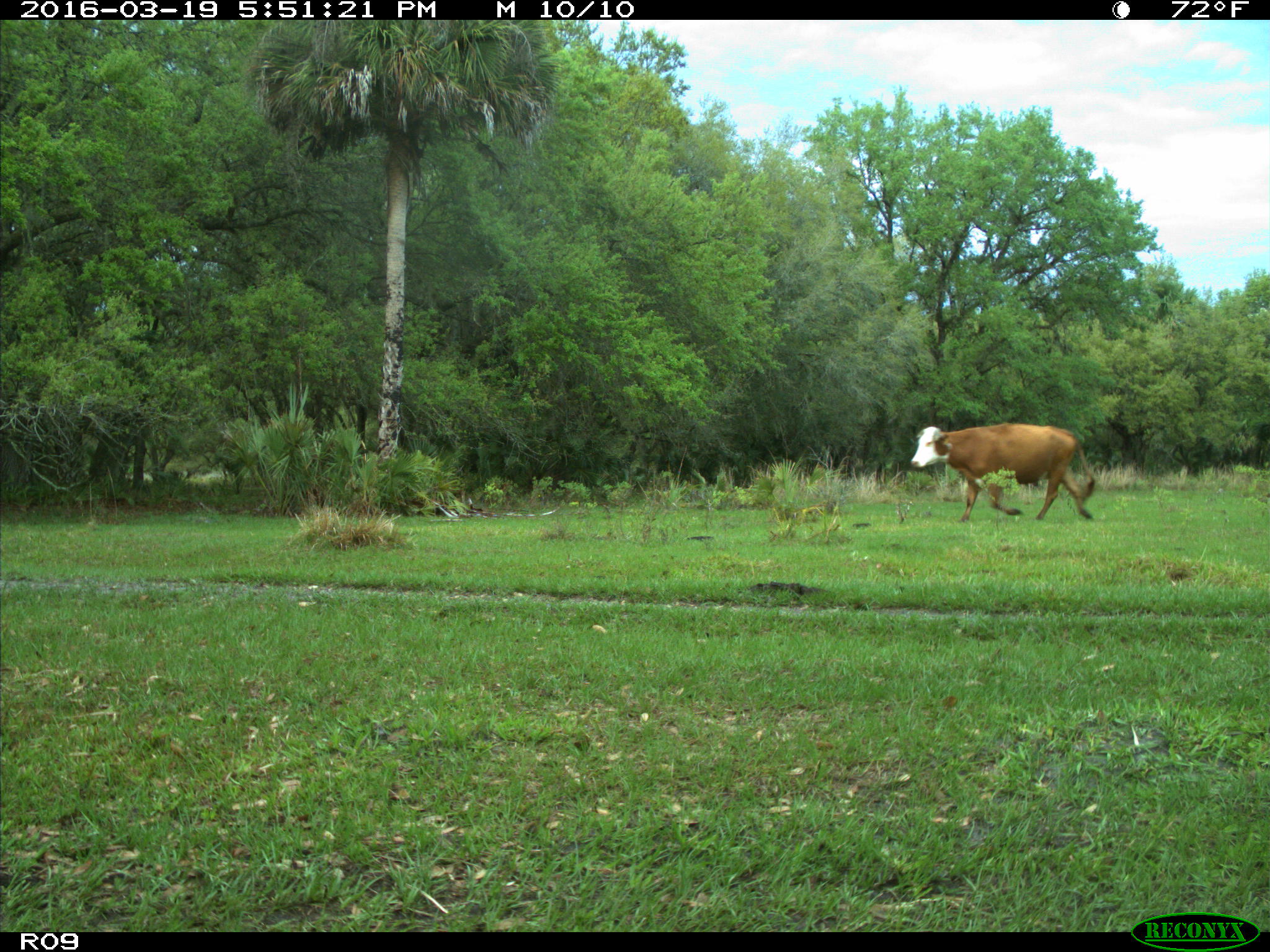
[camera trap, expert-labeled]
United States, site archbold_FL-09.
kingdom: Animalia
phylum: Chordata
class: Mammalia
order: Artiodactyla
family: Bovidae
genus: Bos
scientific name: Bos taurus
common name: domestic cow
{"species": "Bos taurus (domestic cow)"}